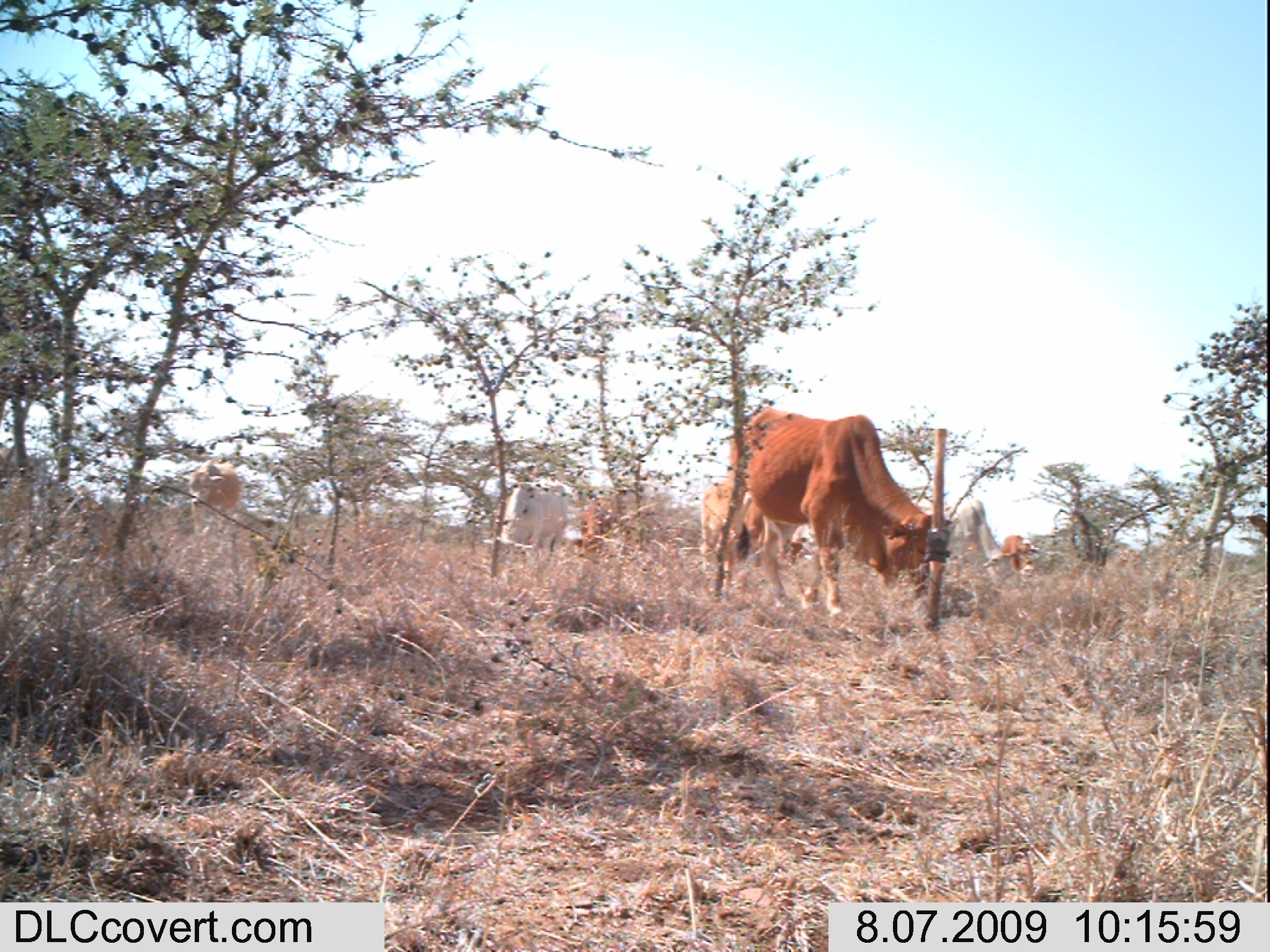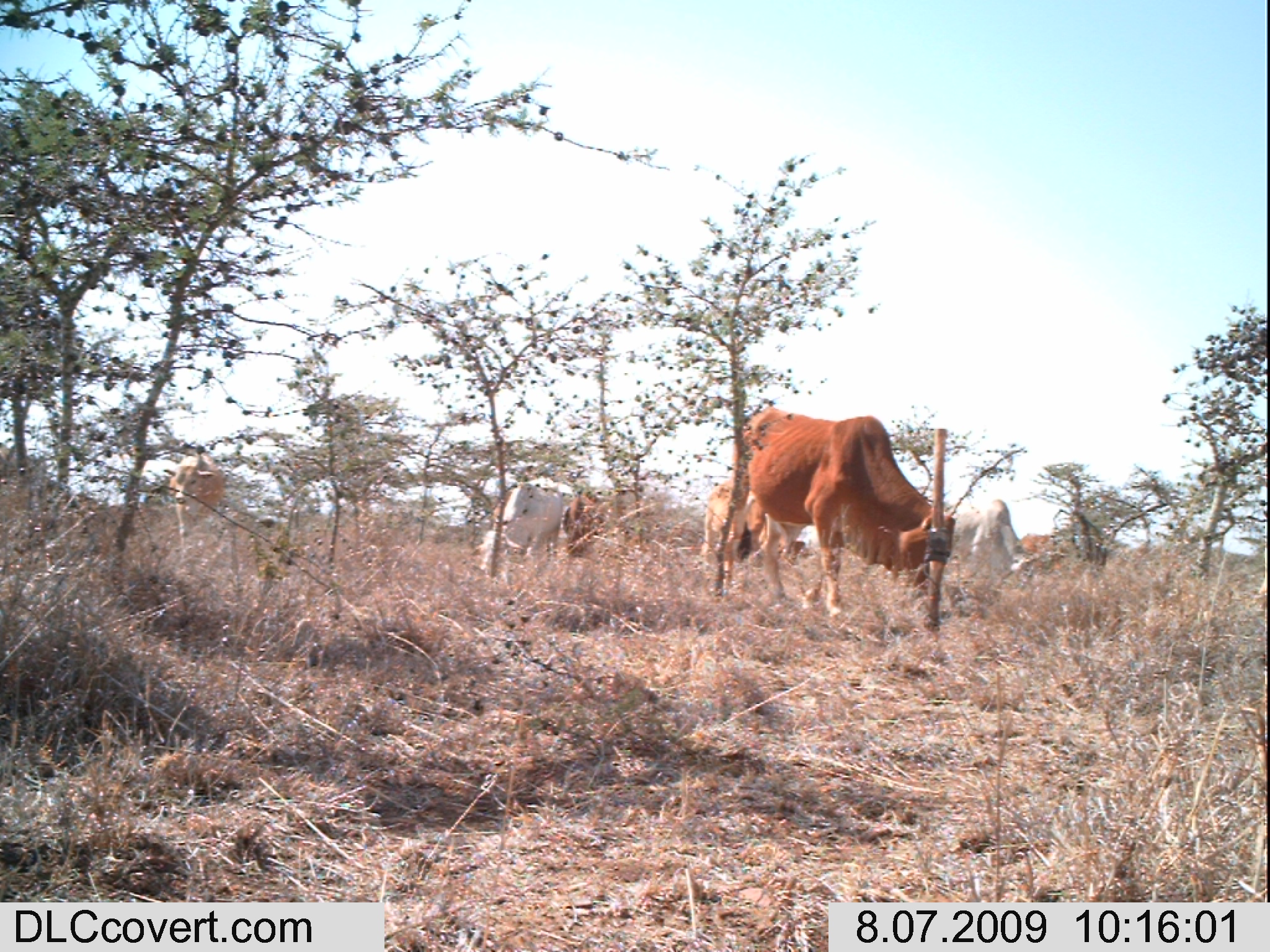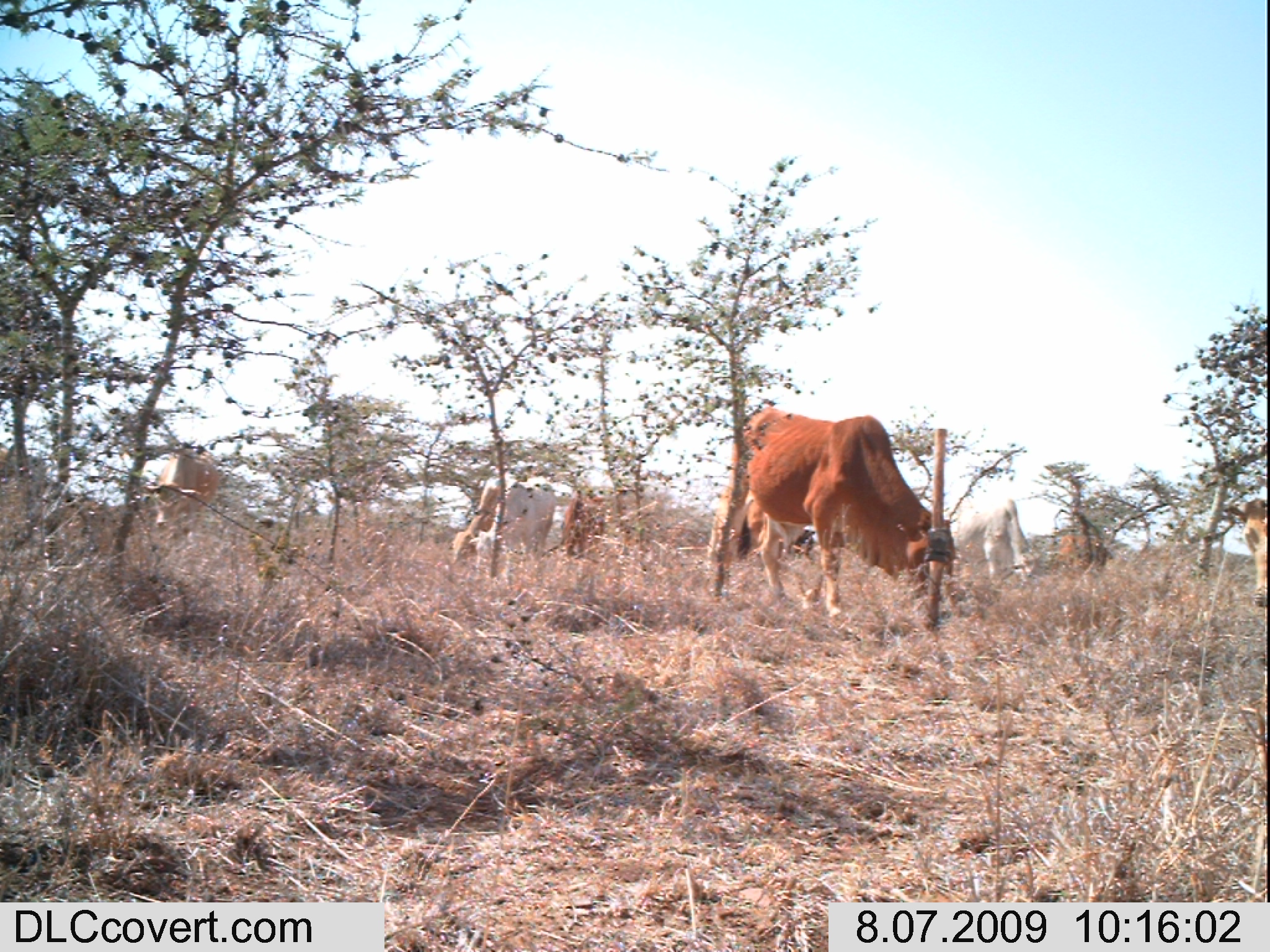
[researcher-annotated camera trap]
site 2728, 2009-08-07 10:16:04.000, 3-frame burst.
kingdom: Animalia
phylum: Chordata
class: Mammalia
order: Artiodactyla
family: Bovidae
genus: Bos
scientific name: Bos taurus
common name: domestic cattle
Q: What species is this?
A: Bos taurus (domestic cattle).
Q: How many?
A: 8.